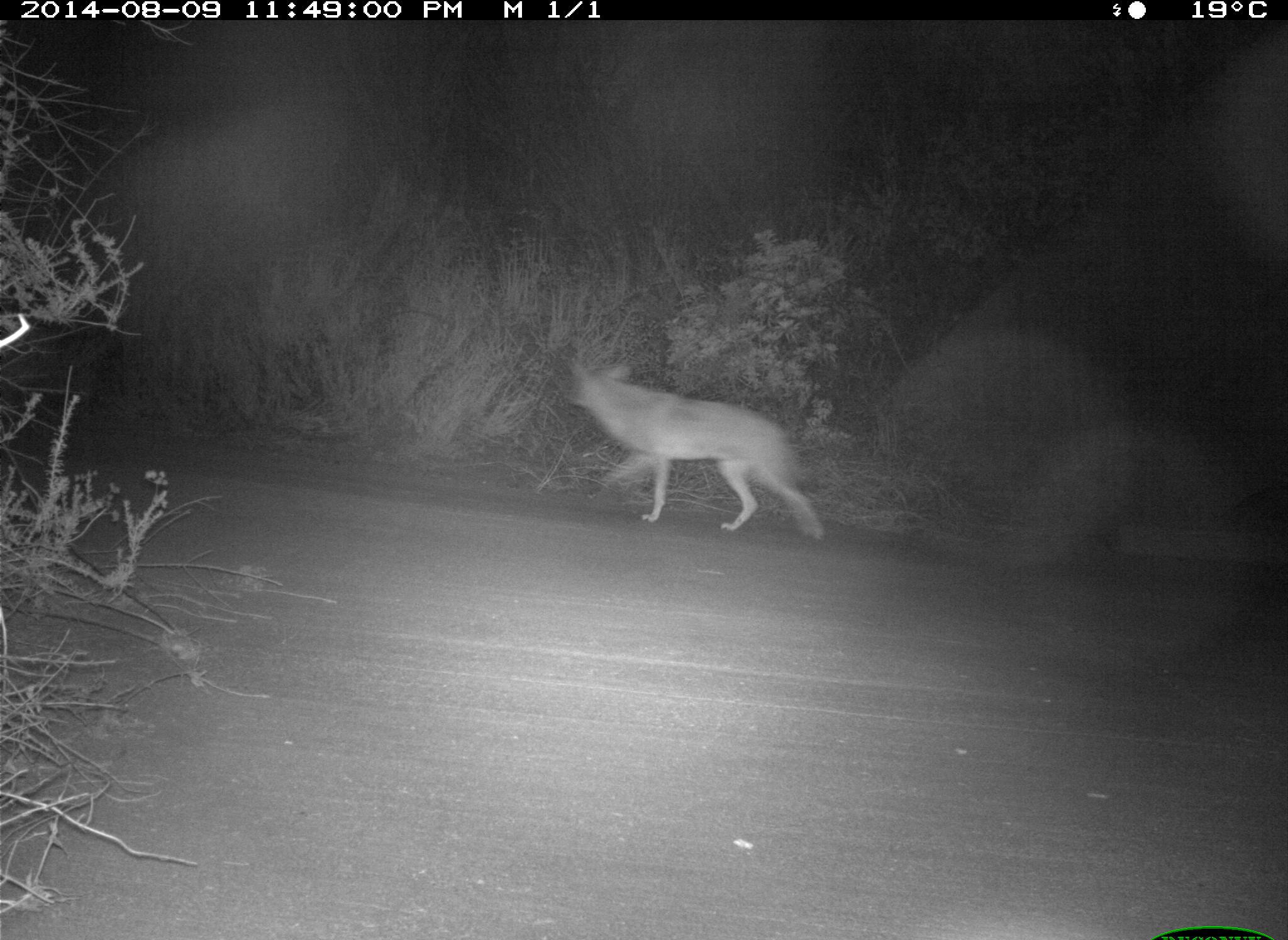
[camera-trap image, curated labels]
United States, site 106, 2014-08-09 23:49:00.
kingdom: Animalia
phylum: Chordata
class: Mammalia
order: Carnivora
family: Canidae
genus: Canis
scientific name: Canis latrans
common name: coyote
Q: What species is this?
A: Coyote (Canis latrans).